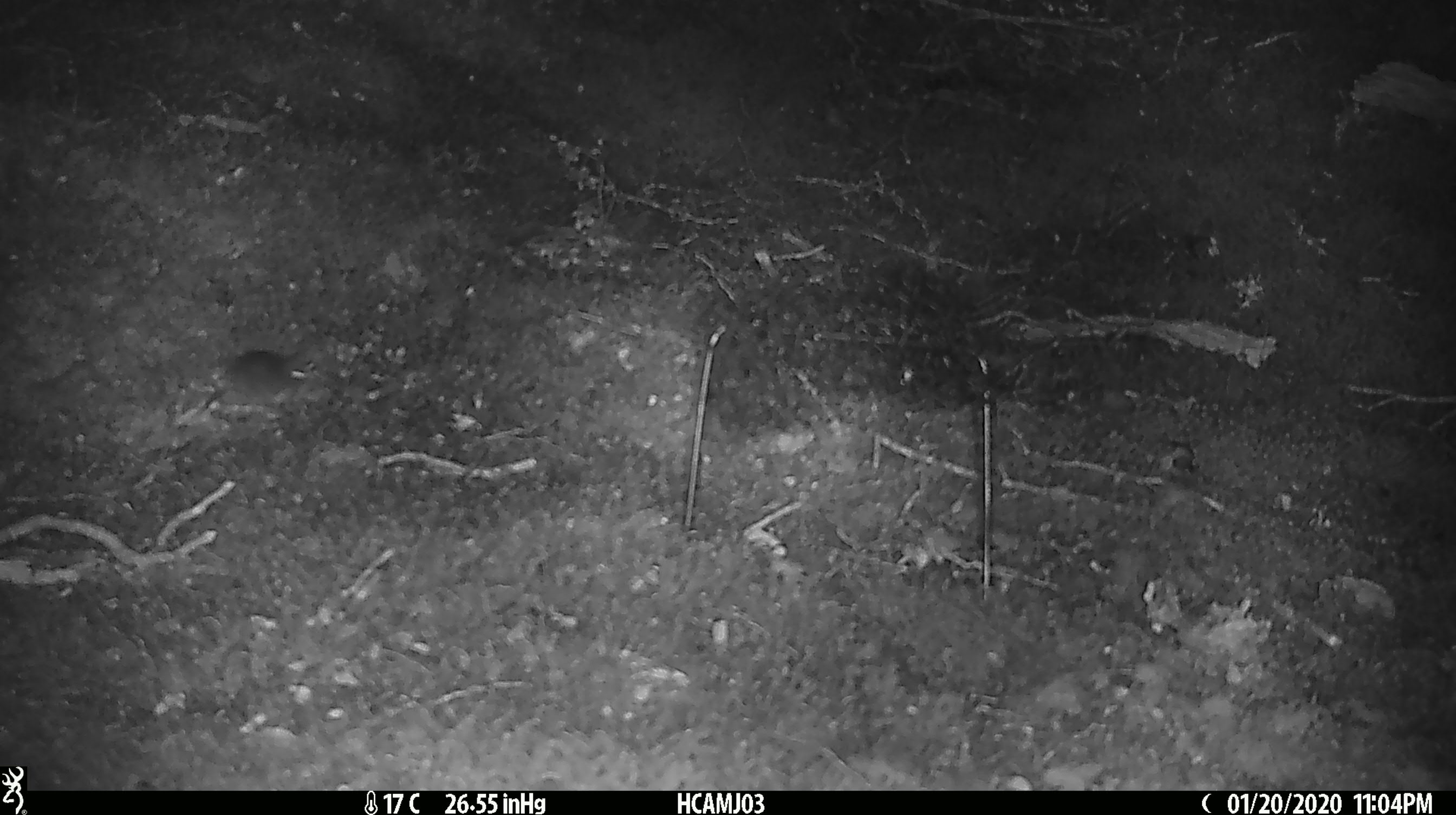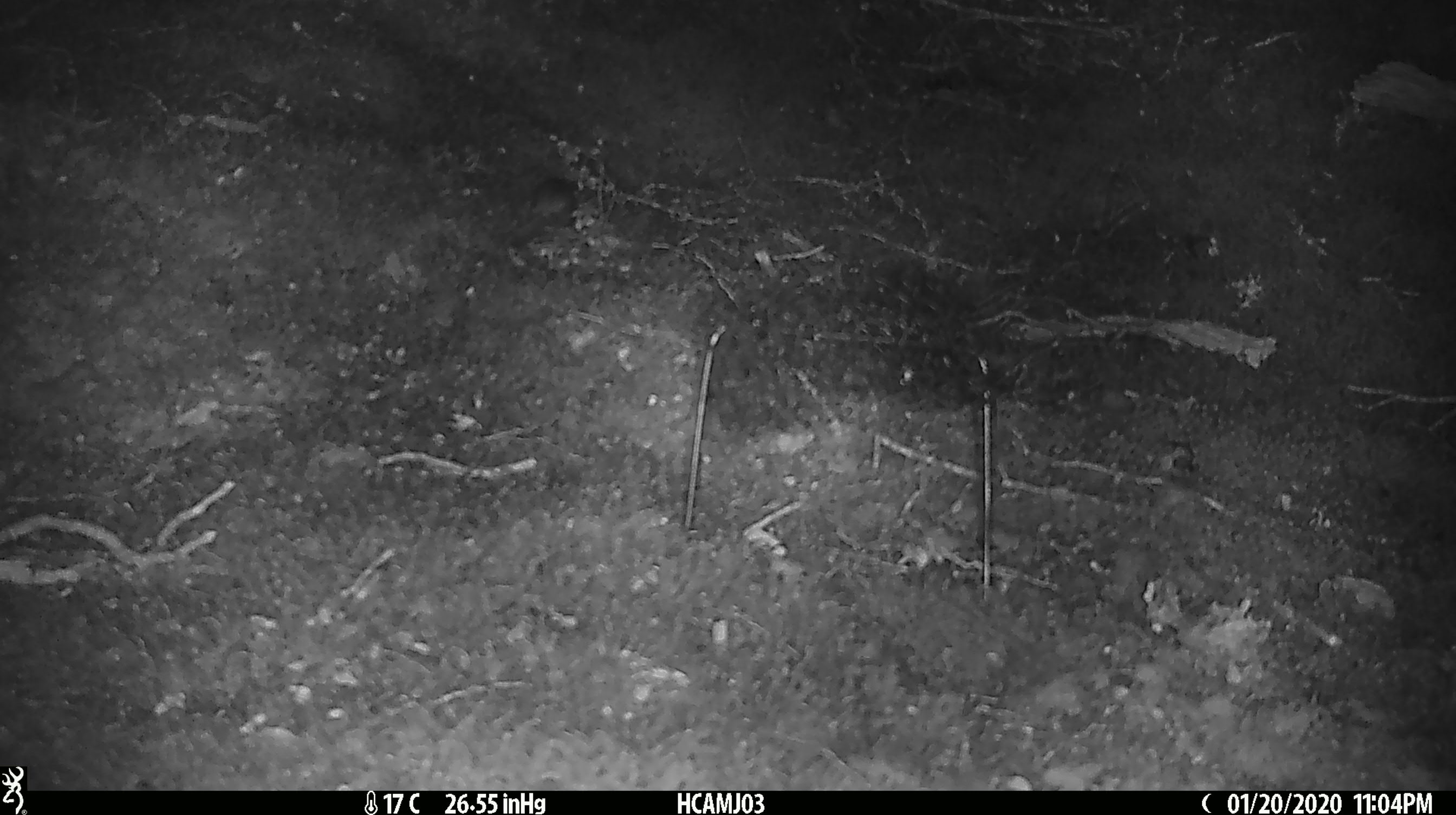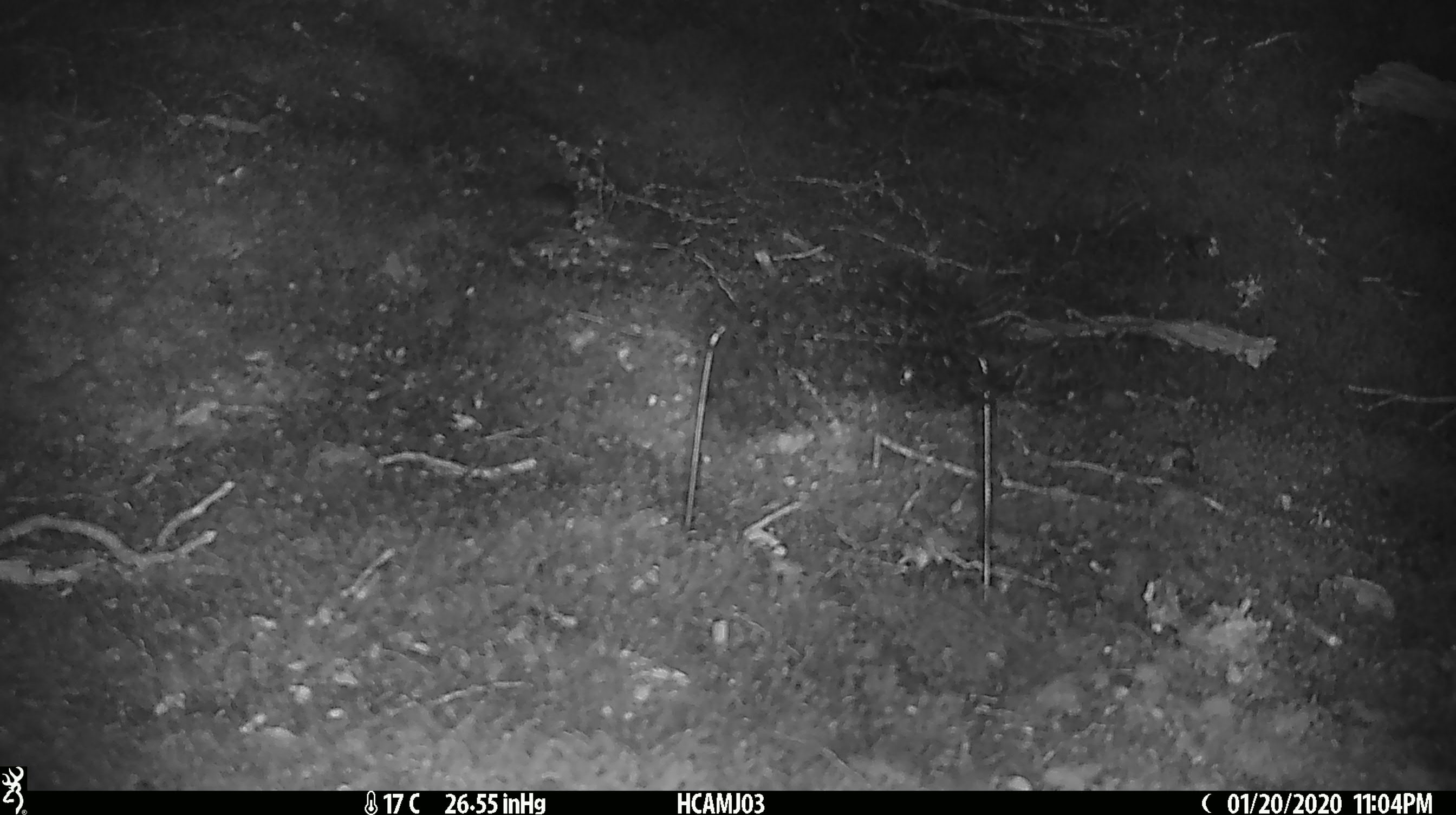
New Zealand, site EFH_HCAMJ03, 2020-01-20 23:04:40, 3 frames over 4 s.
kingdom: Animalia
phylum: Chordata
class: Mammalia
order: Rodentia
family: Muridae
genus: Mus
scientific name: Mus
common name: mouse